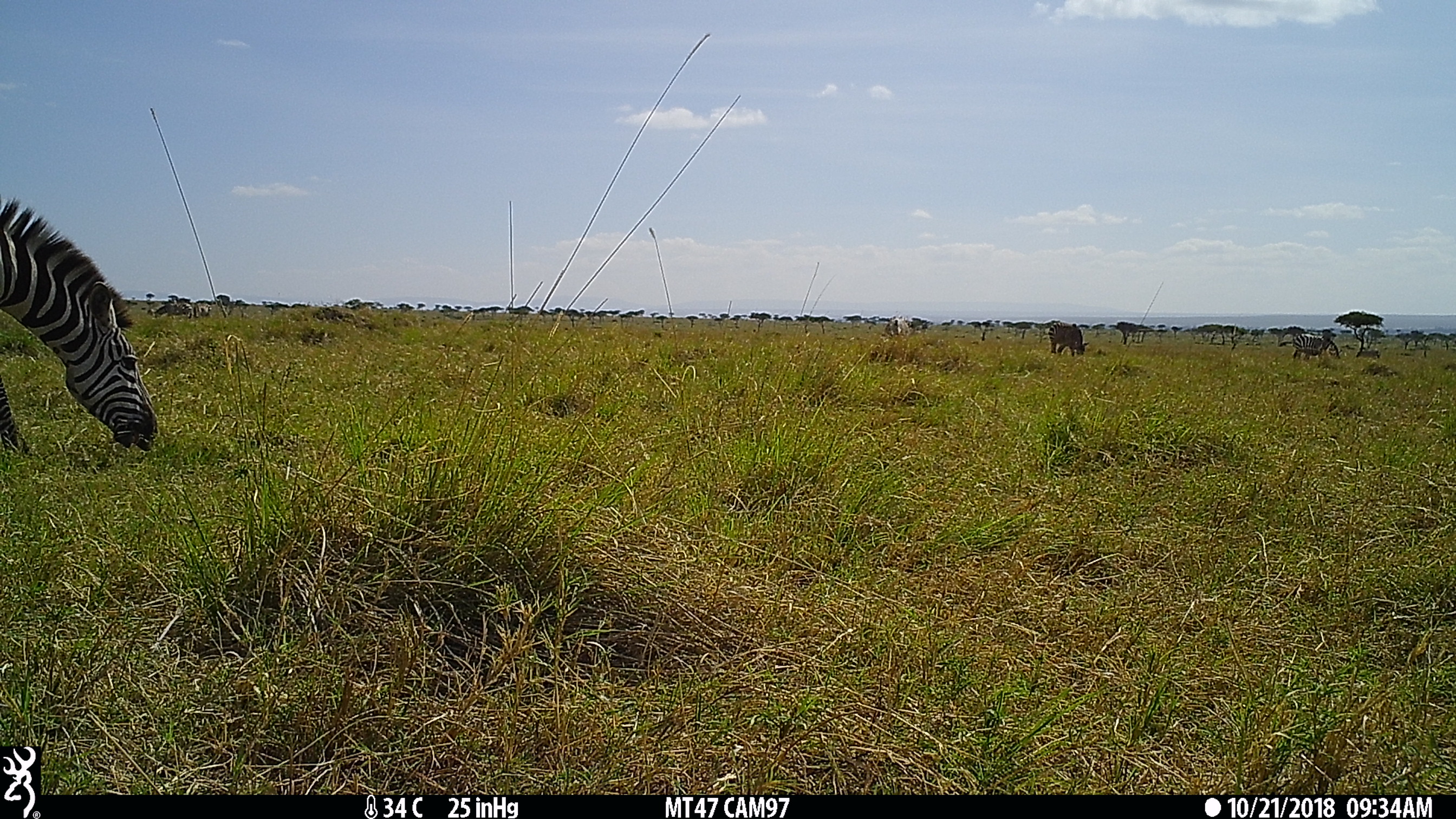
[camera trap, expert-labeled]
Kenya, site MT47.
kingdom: Animalia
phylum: Chordata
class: Mammalia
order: Perissodactyla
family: Equidae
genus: Equus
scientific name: Equus quagga burchellii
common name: burchell's zebra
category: zebra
Zebra (burchell's zebra) (Equus quagga burchellii).